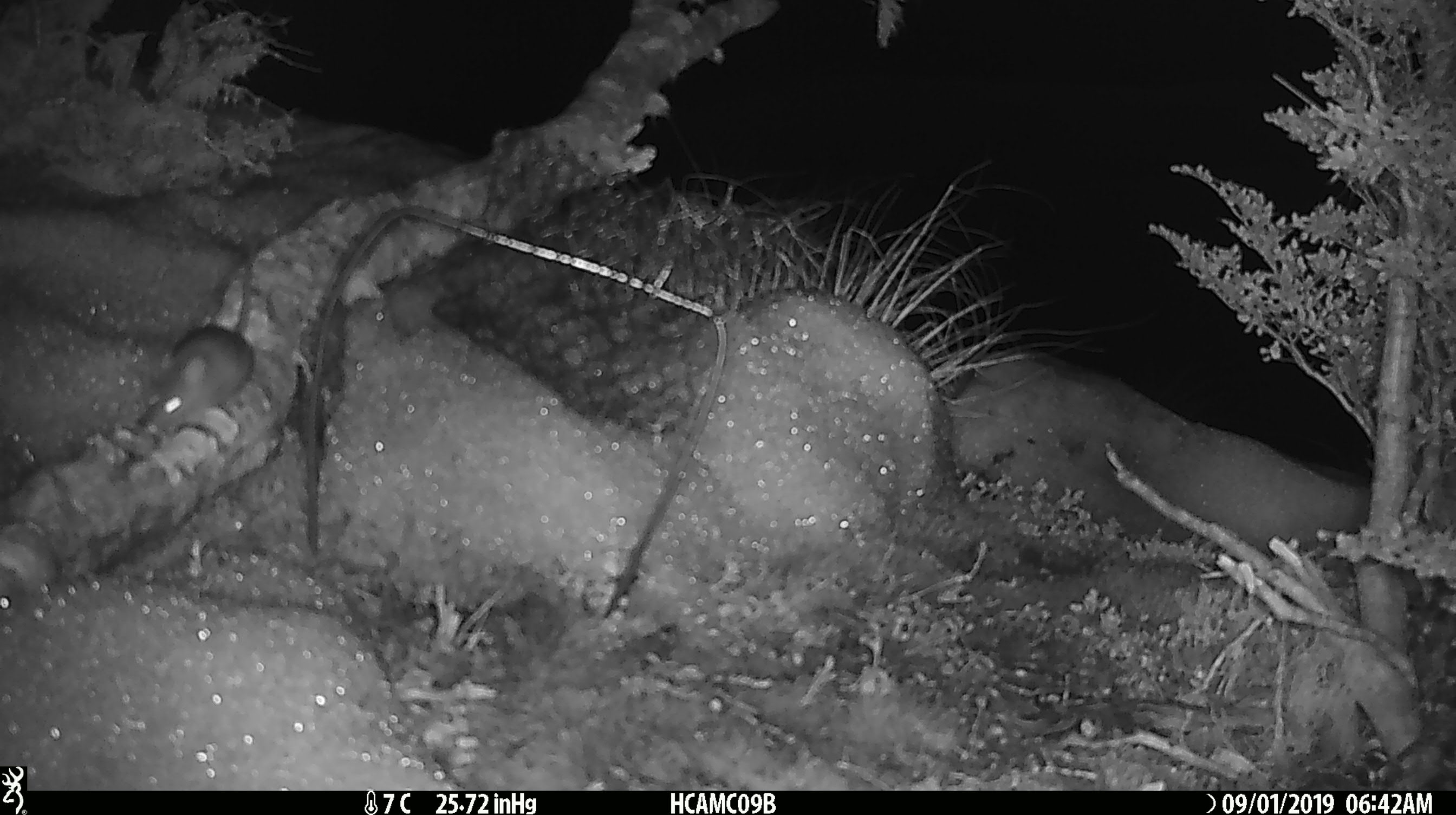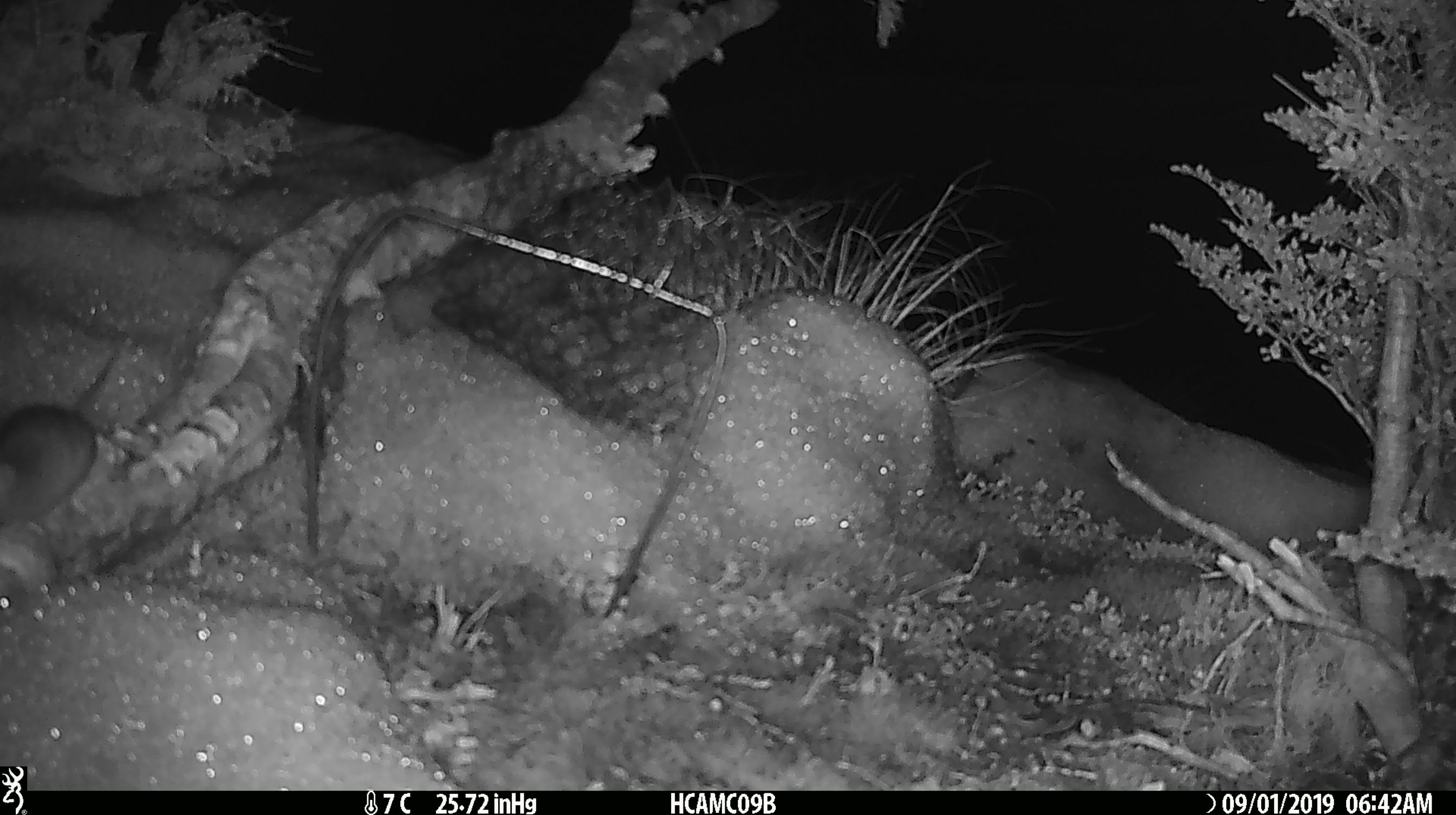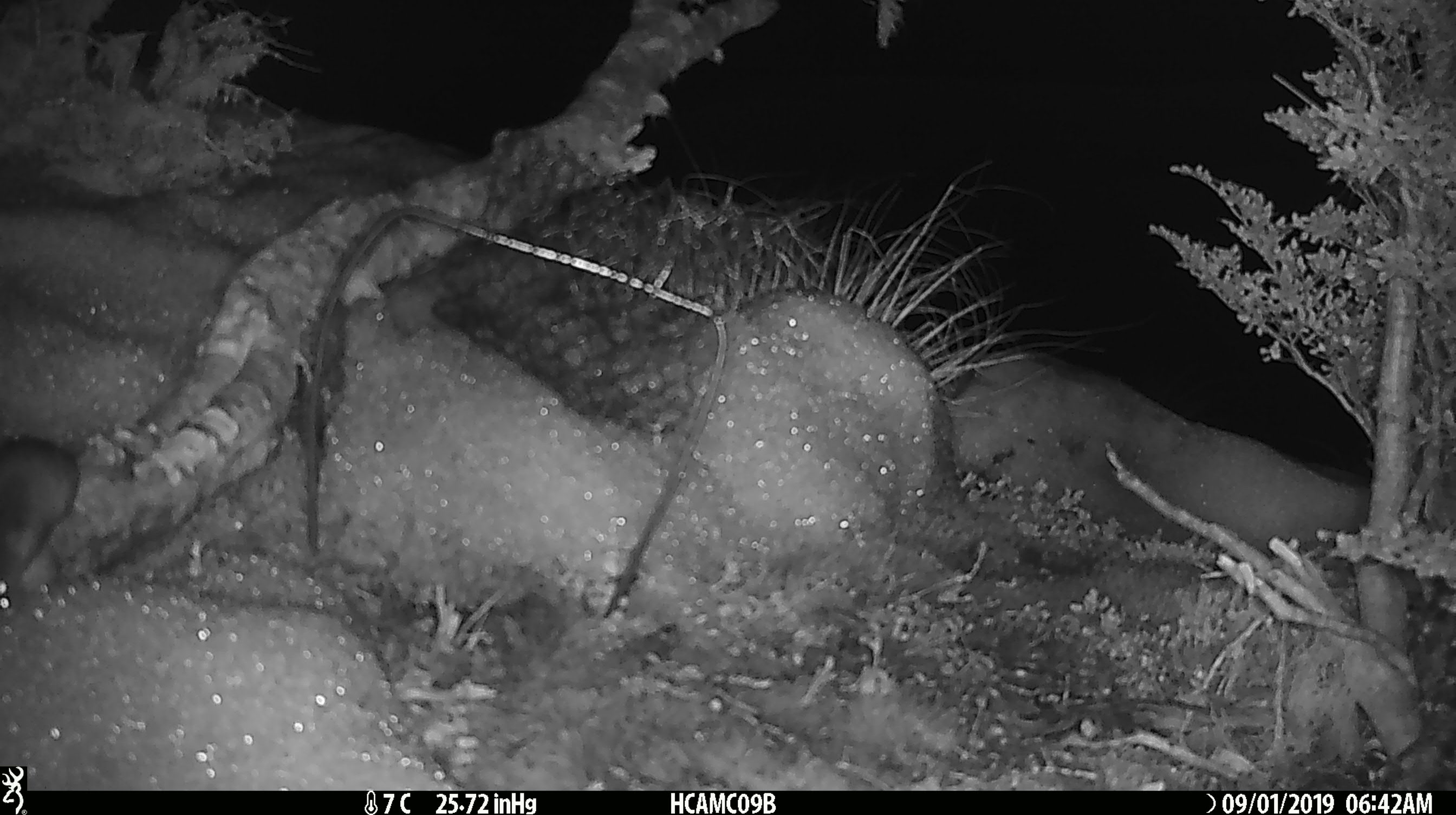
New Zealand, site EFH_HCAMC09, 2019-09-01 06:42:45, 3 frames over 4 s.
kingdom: Animalia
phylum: Chordata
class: Mammalia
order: Rodentia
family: Muridae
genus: Mus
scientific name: Mus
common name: mouse